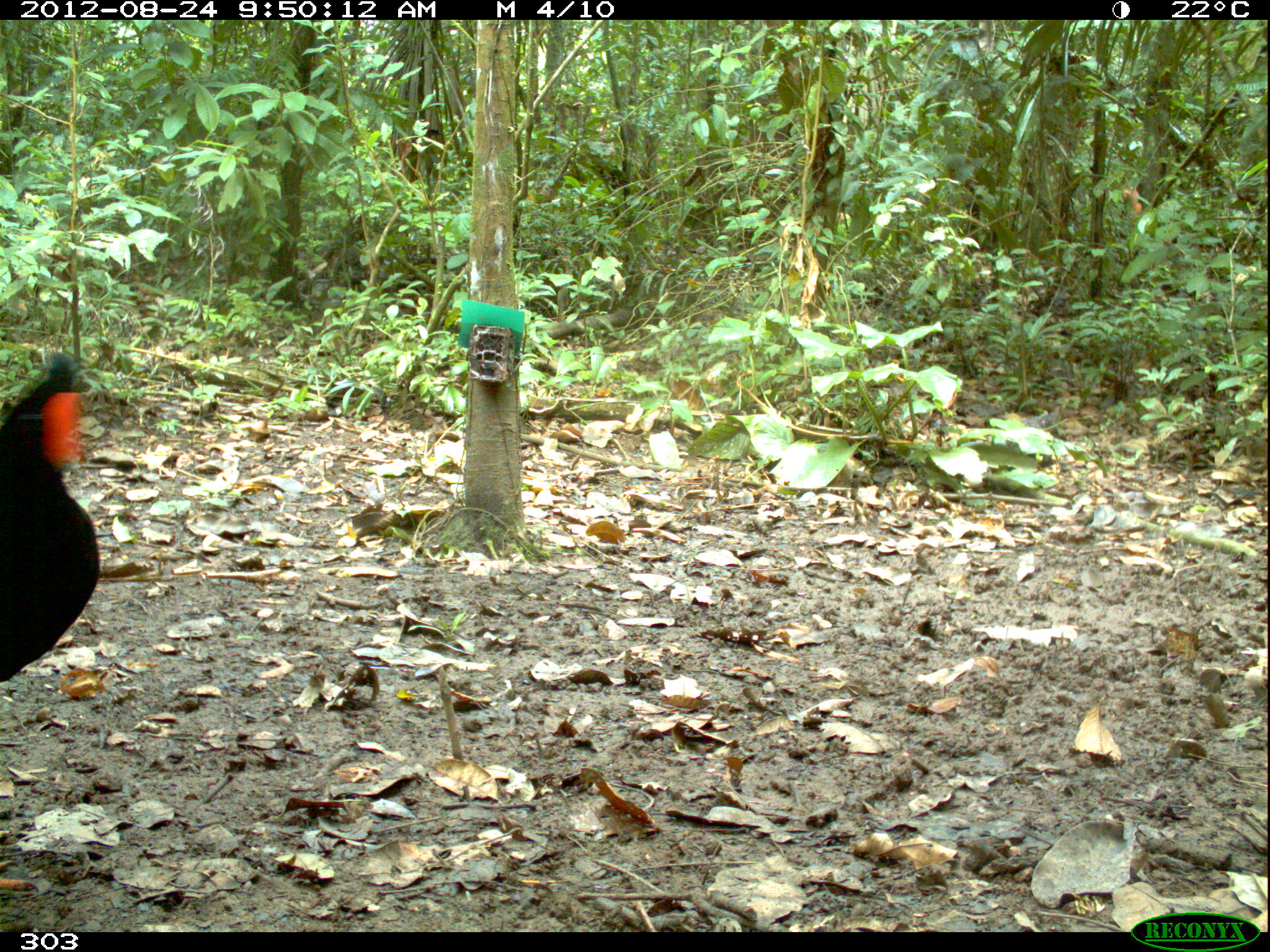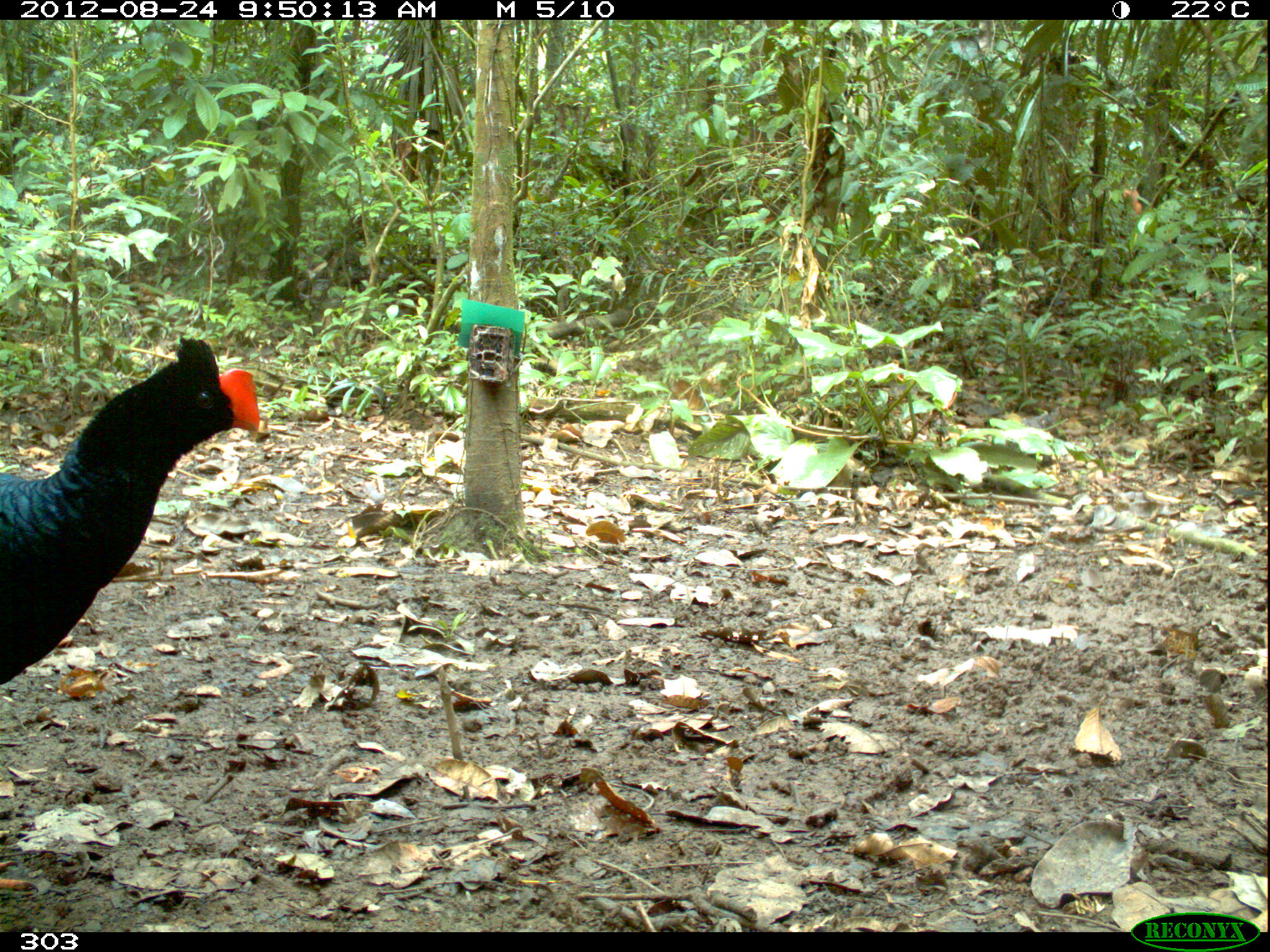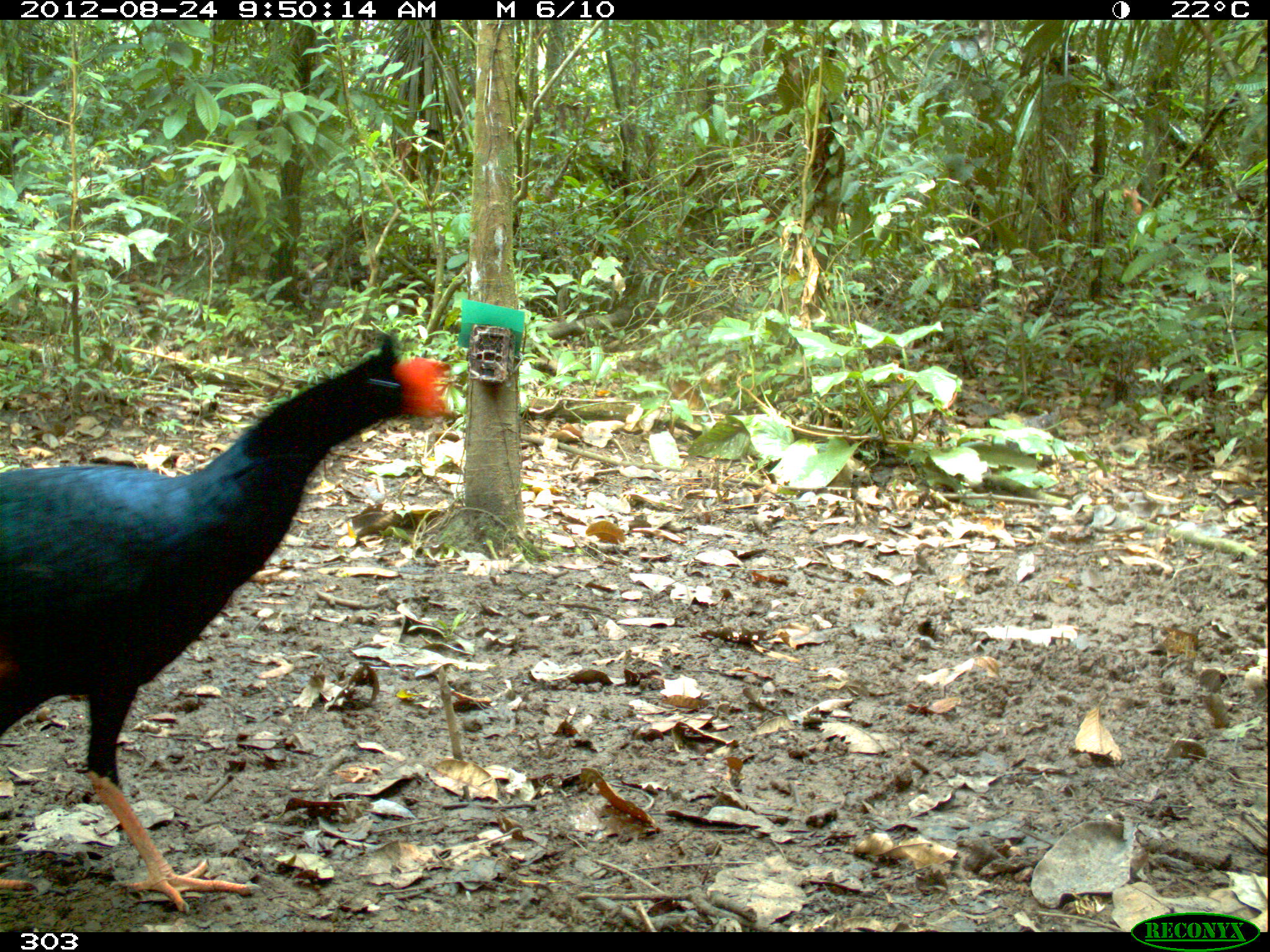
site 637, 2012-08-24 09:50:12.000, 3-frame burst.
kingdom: Animalia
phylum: Chordata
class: Aves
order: Galliformes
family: Cracidae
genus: Mitu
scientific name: Mitu tuberosum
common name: razor-billed curassow